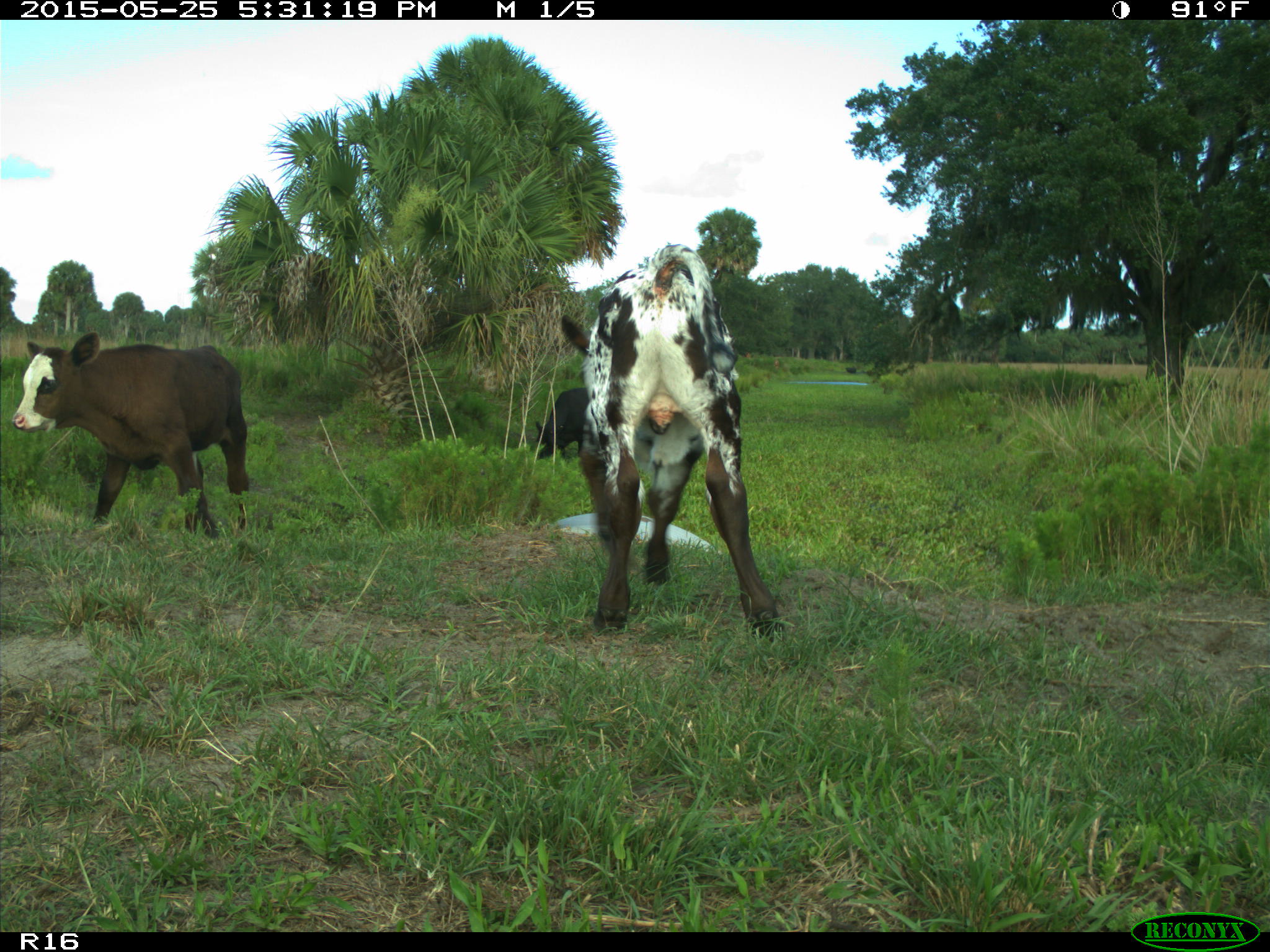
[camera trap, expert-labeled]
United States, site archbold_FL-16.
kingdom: Animalia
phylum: Chordata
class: Mammalia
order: Artiodactyla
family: Bovidae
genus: Bos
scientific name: Bos taurus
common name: domestic cow